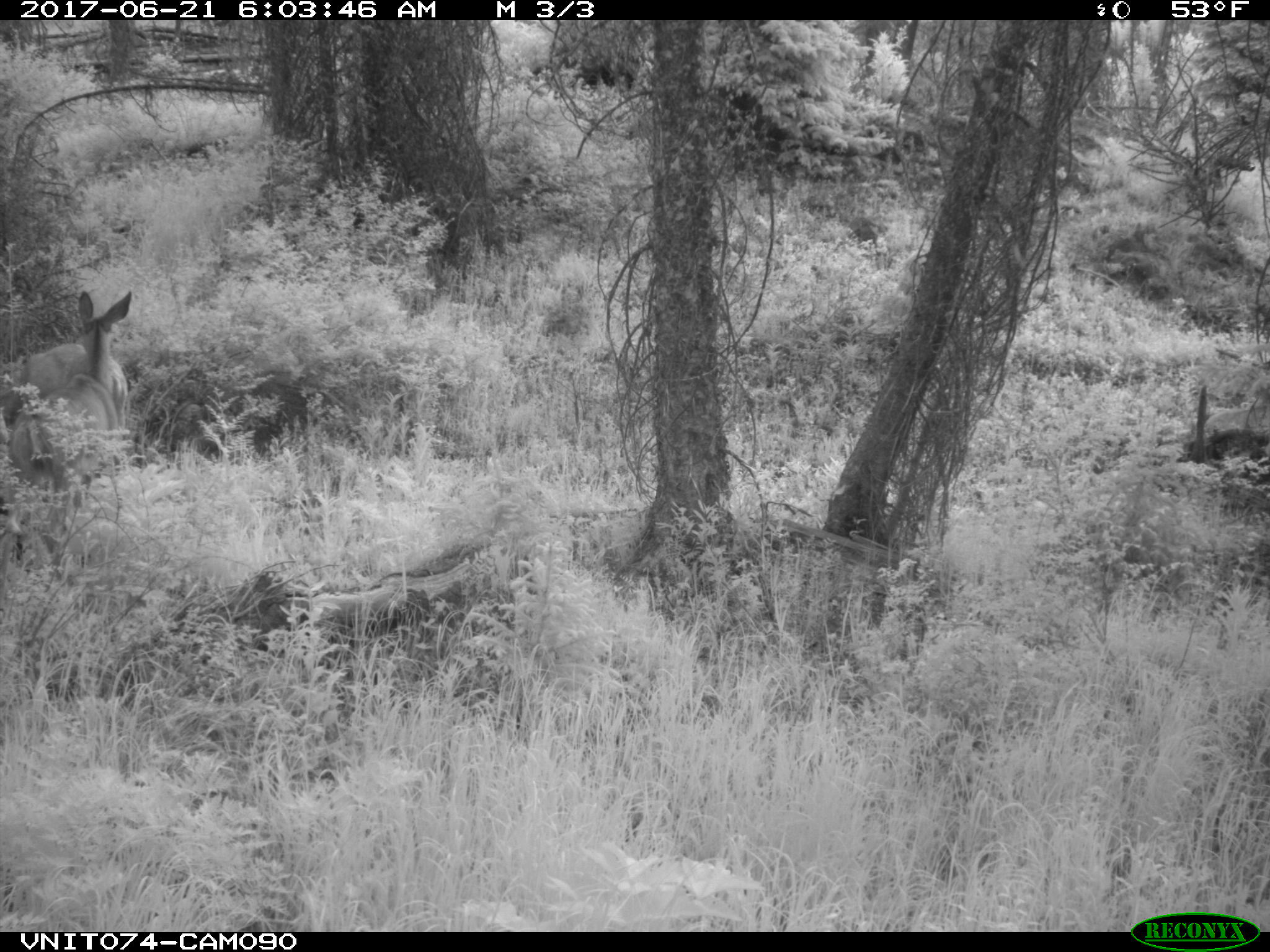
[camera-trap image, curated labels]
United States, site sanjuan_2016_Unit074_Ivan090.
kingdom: Animalia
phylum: Chordata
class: Mammalia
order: Artiodactyla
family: Cervidae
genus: Odocoileus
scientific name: Odocoileus hemionus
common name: mule deer